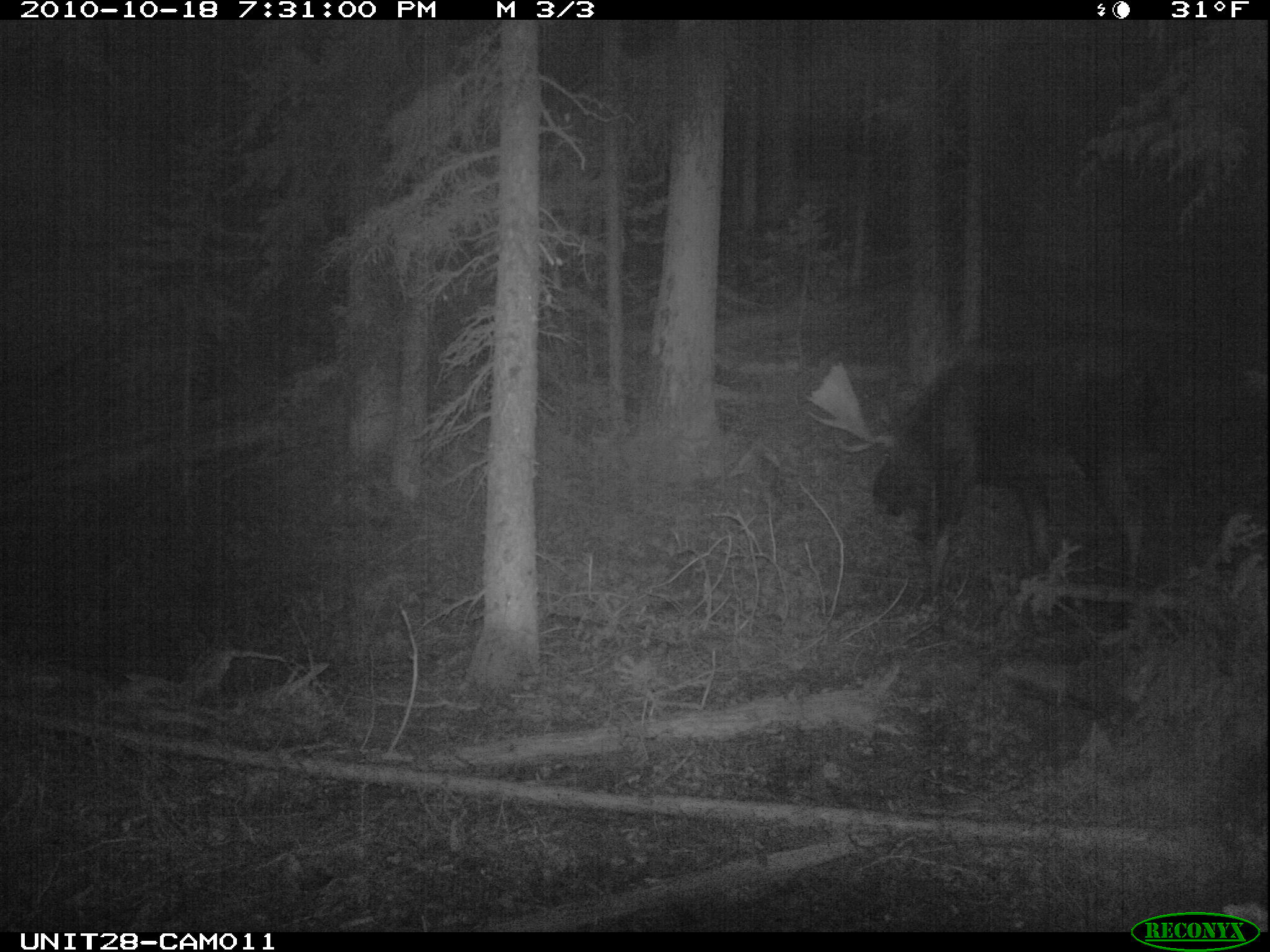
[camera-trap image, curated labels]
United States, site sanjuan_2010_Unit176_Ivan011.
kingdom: Animalia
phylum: Chordata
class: Mammalia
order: Artiodactyla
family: Cervidae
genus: Alces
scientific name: Alces alces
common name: moose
Alces alces (moose).